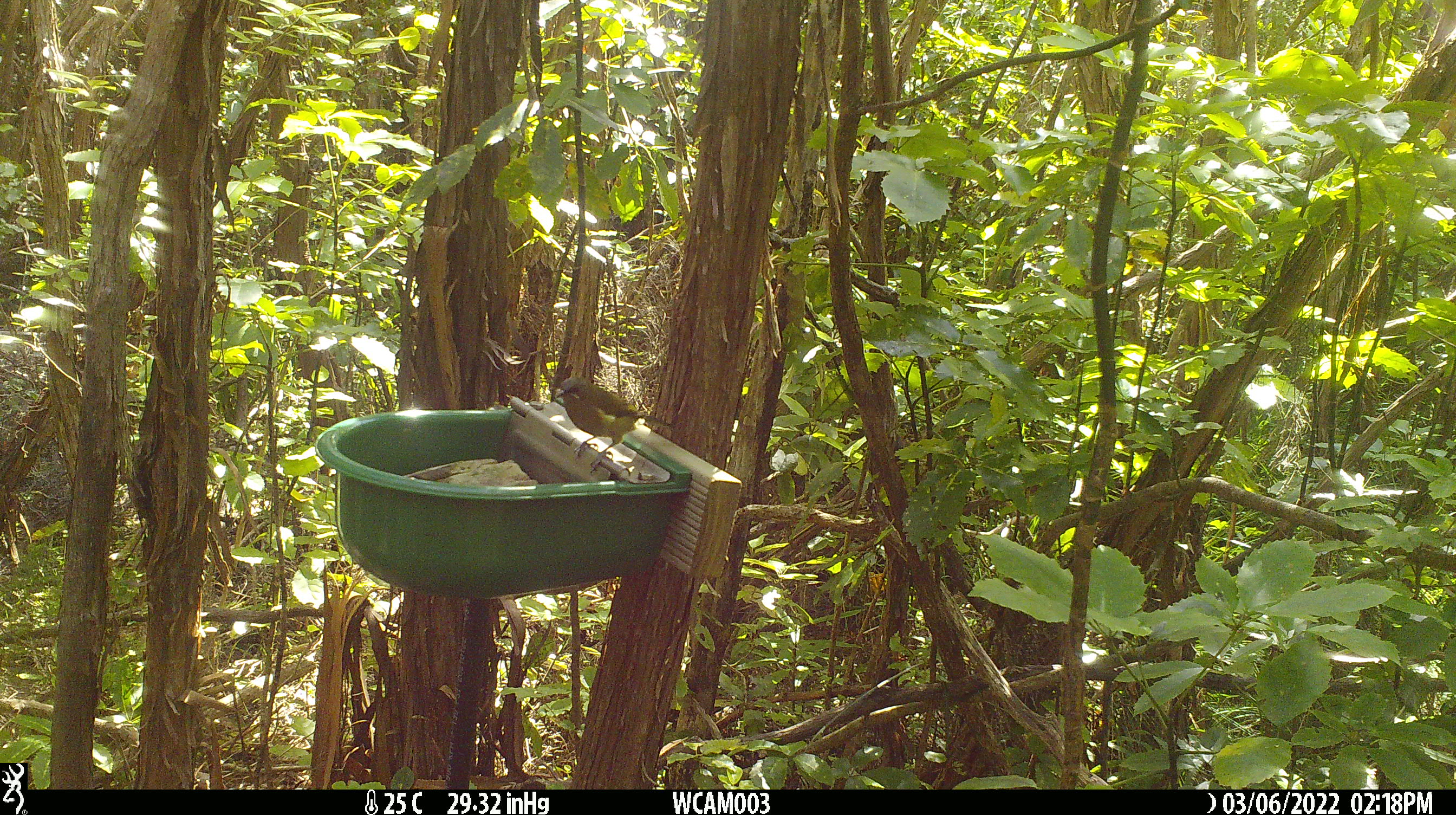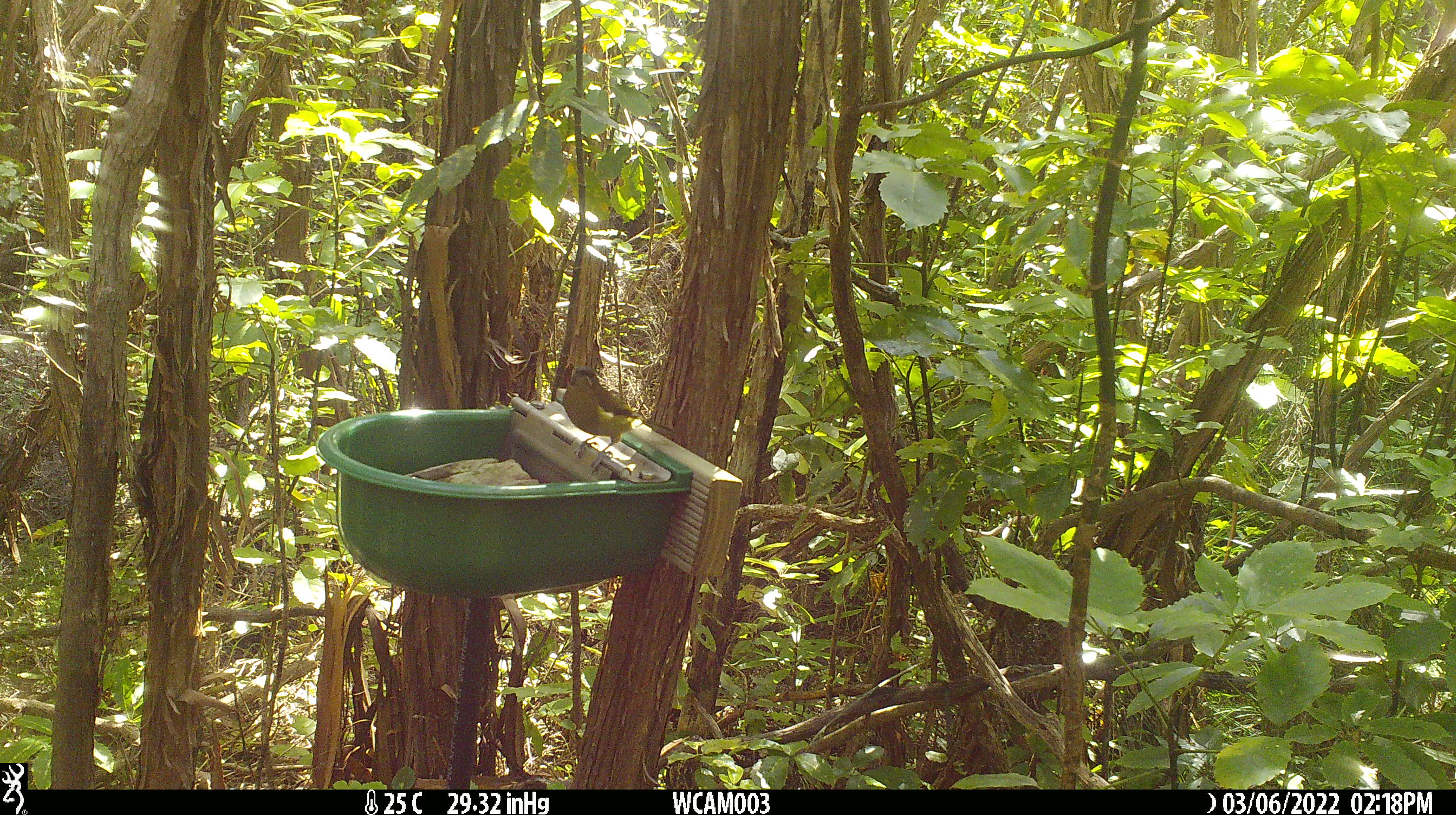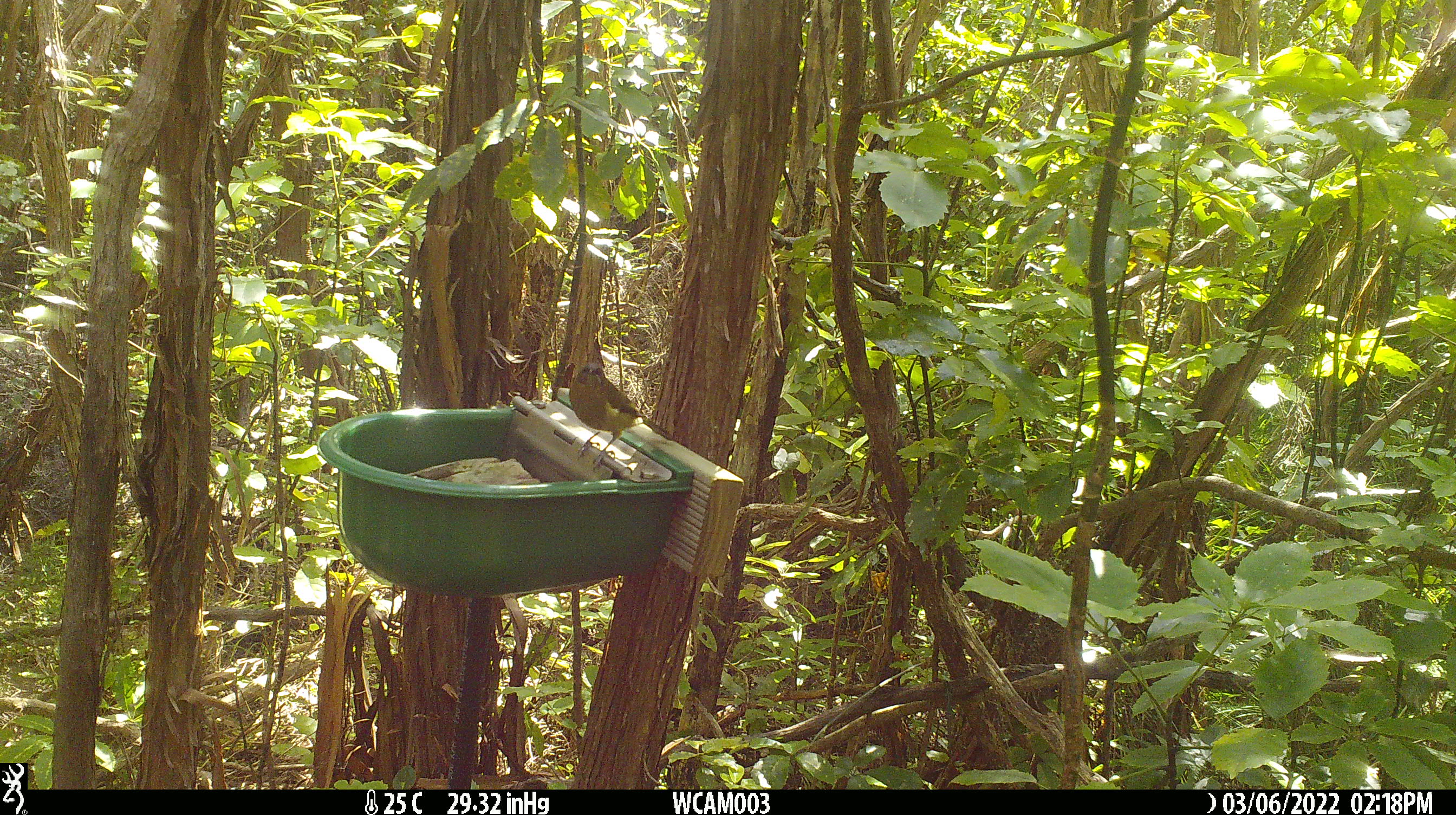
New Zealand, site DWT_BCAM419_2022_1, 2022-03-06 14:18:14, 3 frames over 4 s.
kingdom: Animalia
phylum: Chordata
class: Aves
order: Passeriformes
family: Meliphagidae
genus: Anthornis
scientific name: Anthornis melanura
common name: new zealand bellbird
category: bellbird